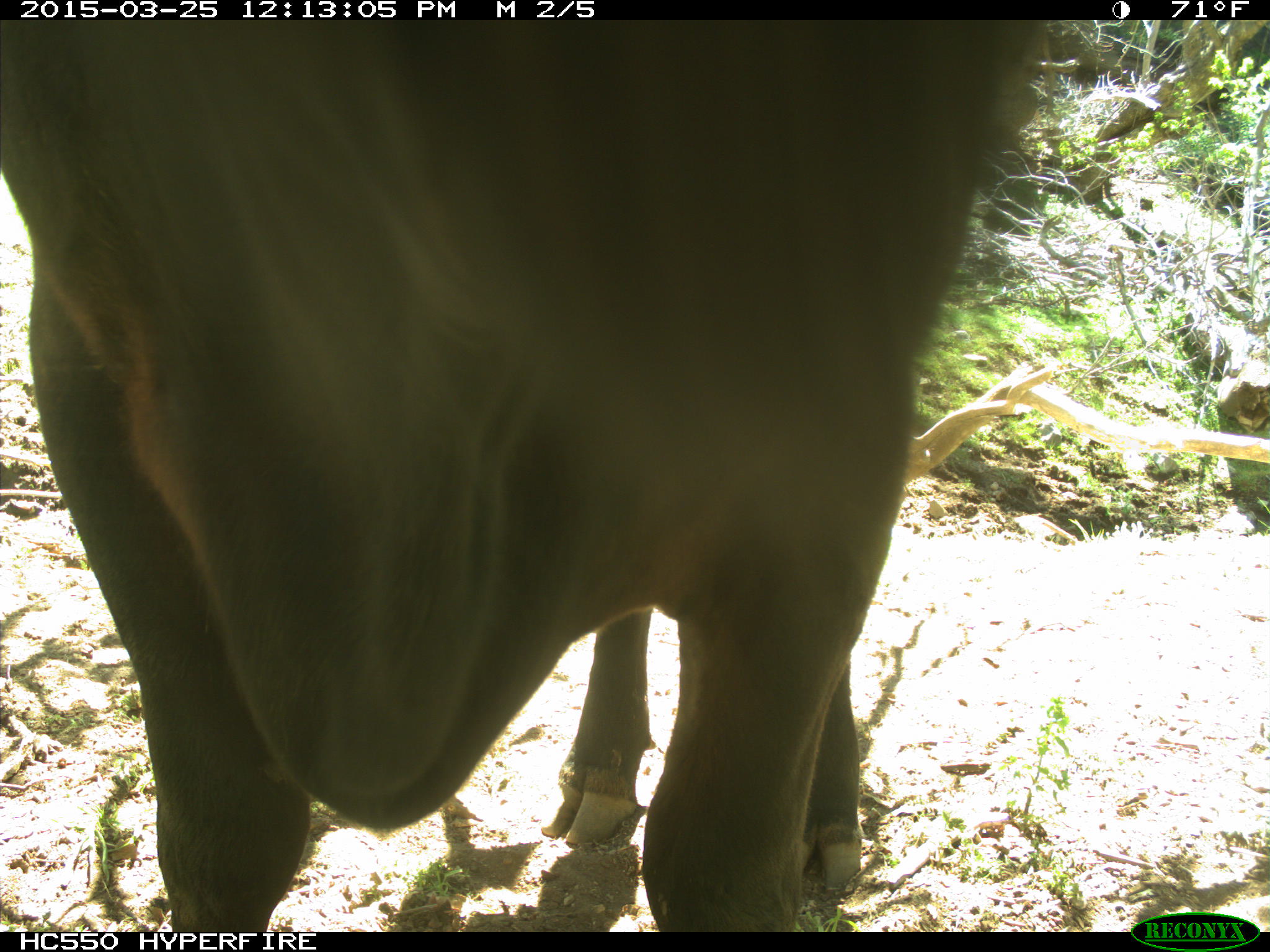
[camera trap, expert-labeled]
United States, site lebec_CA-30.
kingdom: Animalia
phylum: Chordata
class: Mammalia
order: Artiodactyla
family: Bovidae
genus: Bos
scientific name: Bos taurus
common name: domestic cow